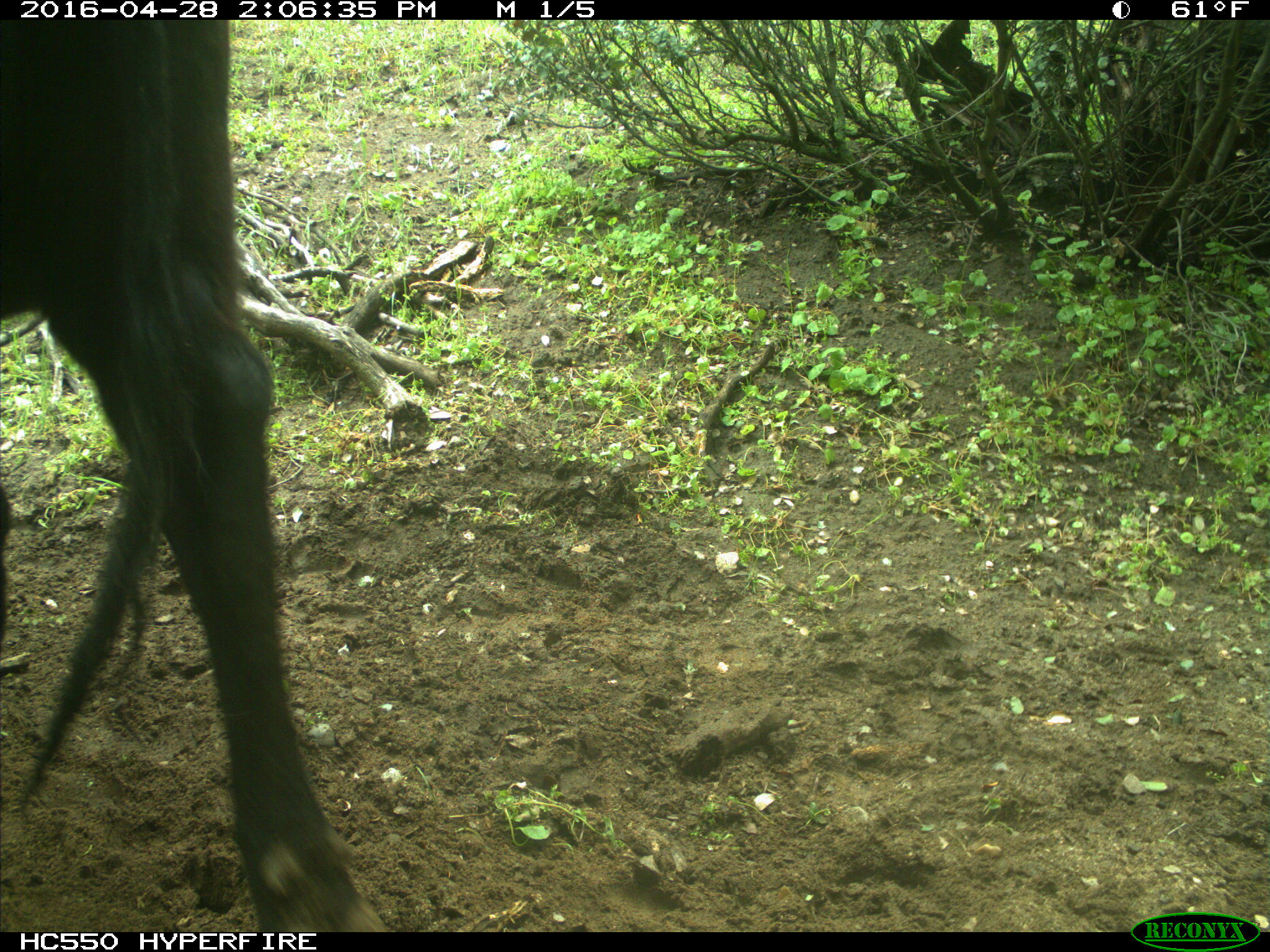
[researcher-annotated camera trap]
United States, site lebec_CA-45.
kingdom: Animalia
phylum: Chordata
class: Mammalia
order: Artiodactyla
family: Bovidae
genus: Bos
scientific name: Bos taurus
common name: domestic cow